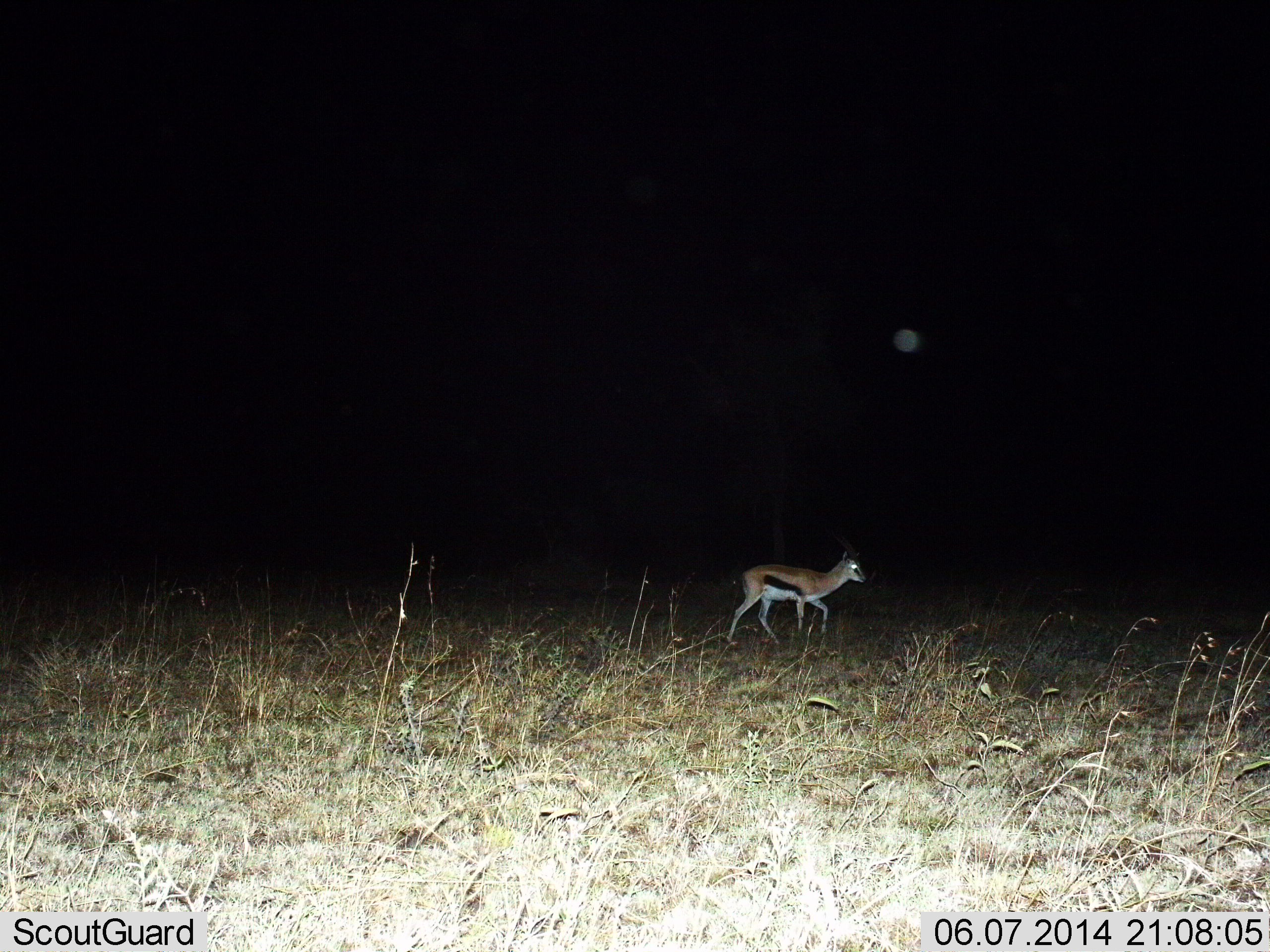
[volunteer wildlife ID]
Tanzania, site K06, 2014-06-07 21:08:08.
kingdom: Animalia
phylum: Chordata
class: Mammalia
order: Artiodactyla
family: Bovidae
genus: Eudorcas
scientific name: Eudorcas thomsonii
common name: thomson's gazelle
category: gazellethomsons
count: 1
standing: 10%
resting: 0%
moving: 90%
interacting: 0%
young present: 0%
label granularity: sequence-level